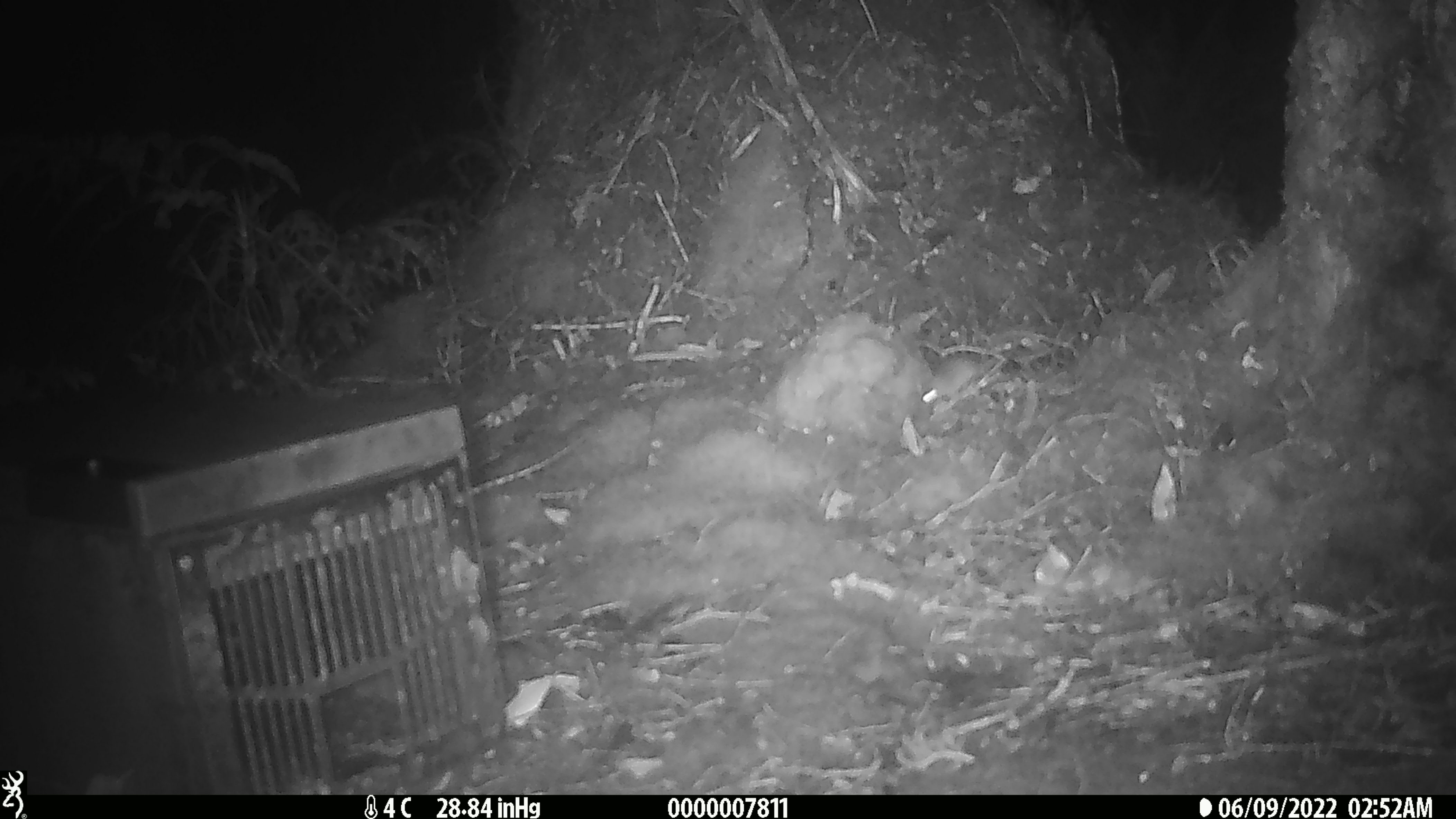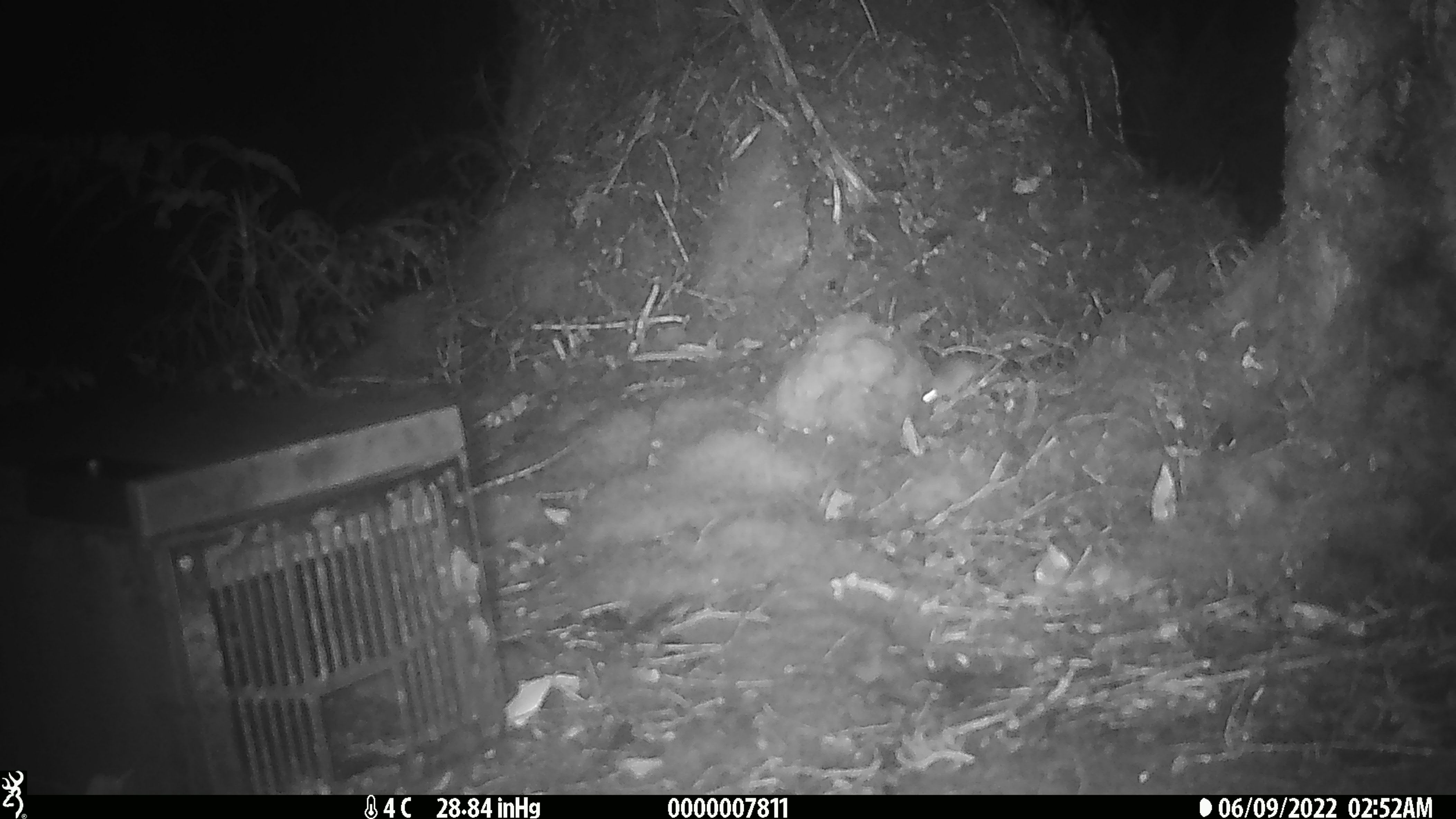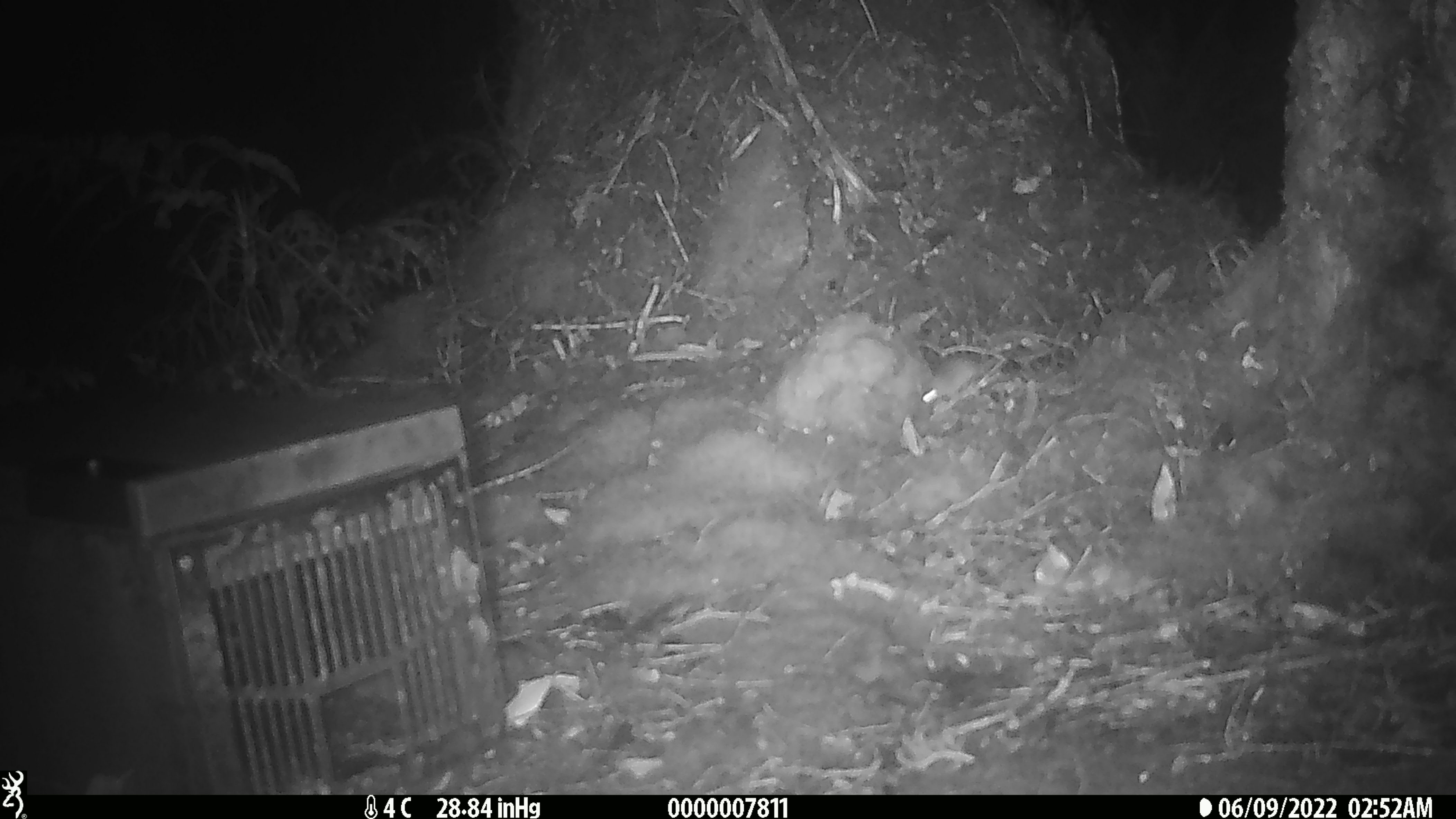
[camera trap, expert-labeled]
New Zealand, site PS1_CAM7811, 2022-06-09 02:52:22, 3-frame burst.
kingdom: Animalia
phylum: Chordata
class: Mammalia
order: Rodentia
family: Muridae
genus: Mus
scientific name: Mus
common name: mouse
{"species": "mouse (Mus)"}